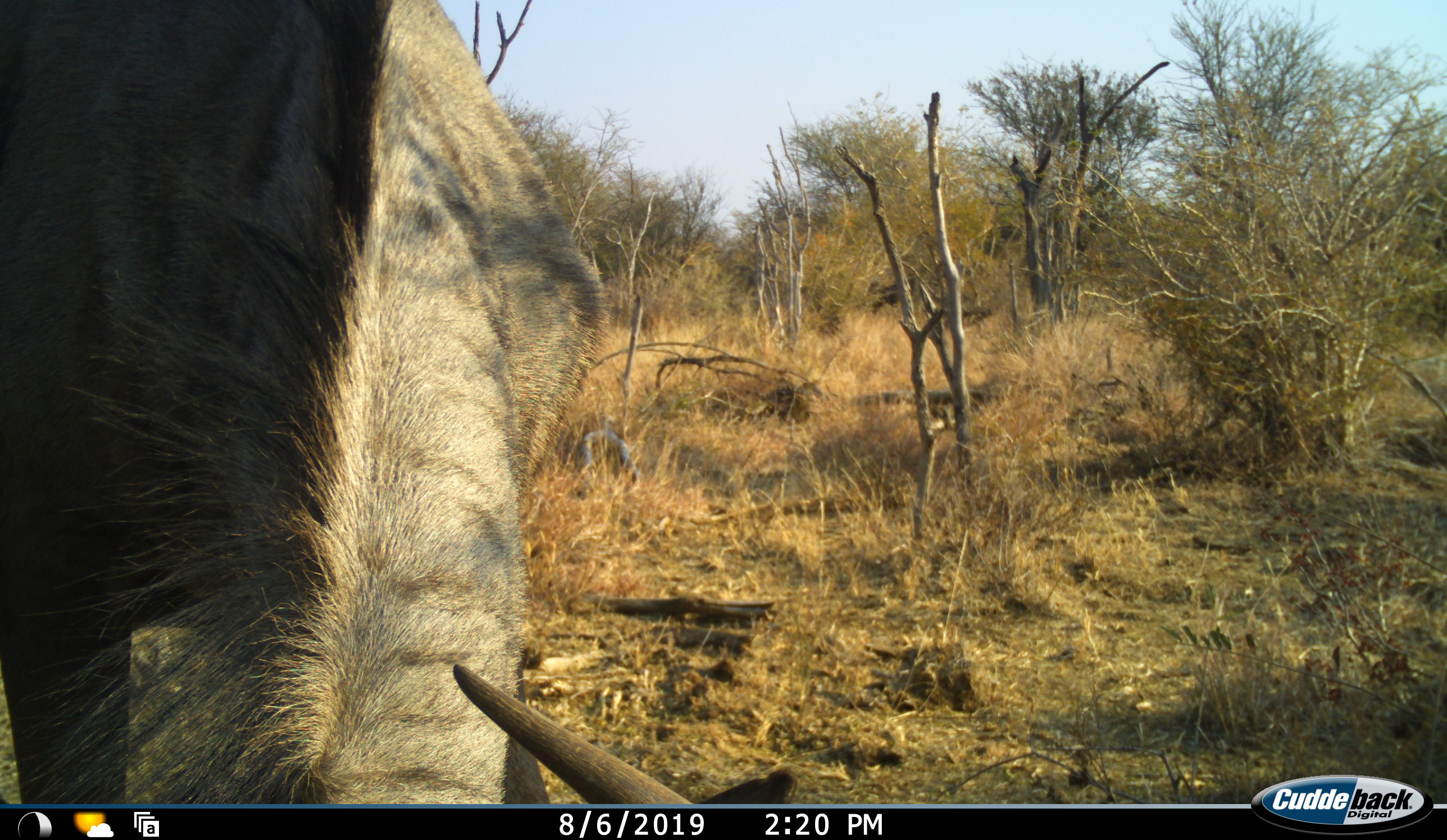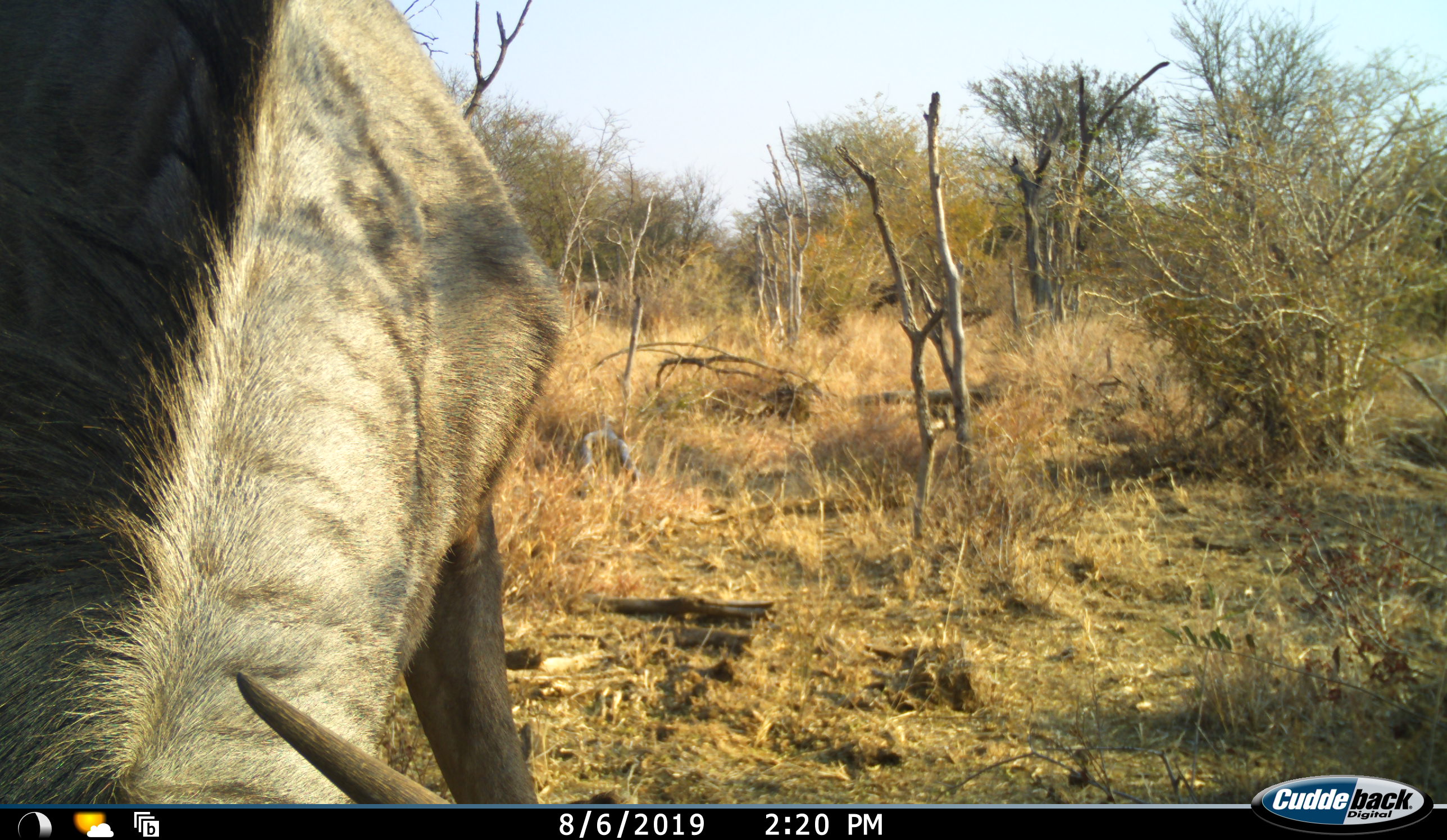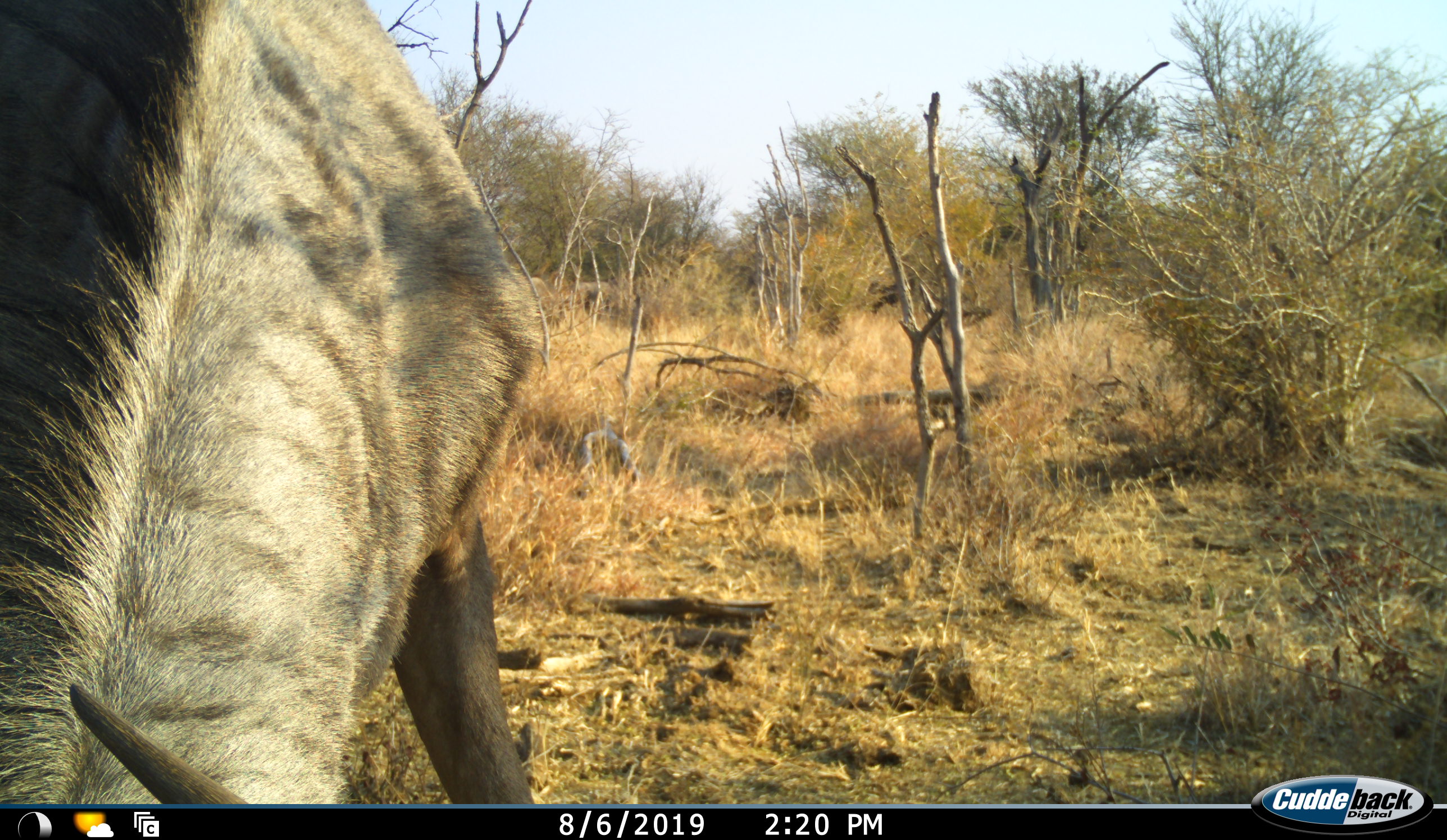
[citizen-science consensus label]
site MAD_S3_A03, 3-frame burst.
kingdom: Animalia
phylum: Chordata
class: Mammalia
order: Artiodactyla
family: Bovidae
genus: Connochaetes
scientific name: Connochaetes taurinus taurinus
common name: blue wildebeest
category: wildebeestblue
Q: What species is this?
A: Wildebeestblue (blue wildebeest) (Connochaetes taurinus taurinus).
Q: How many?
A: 1.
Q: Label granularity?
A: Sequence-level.